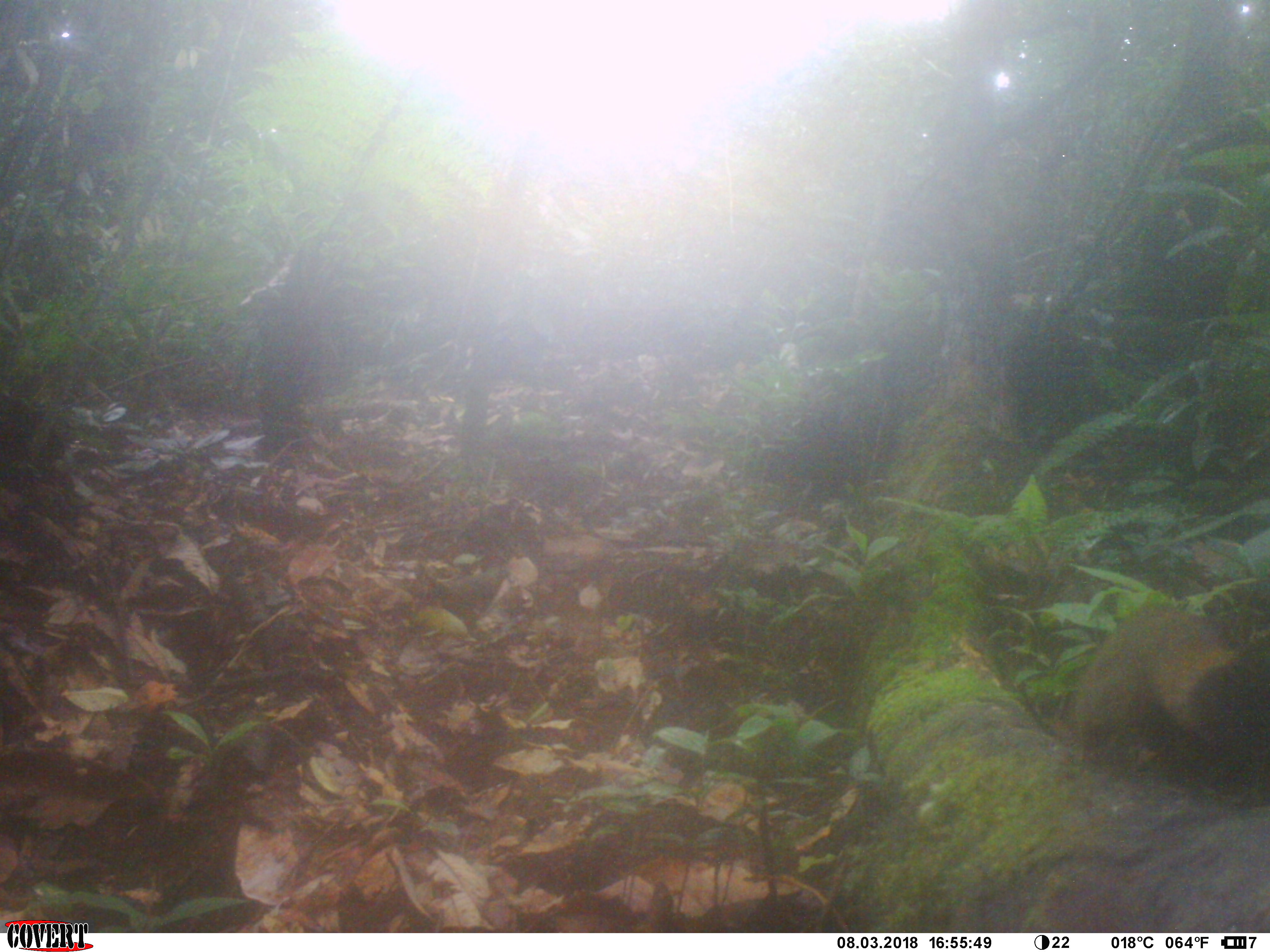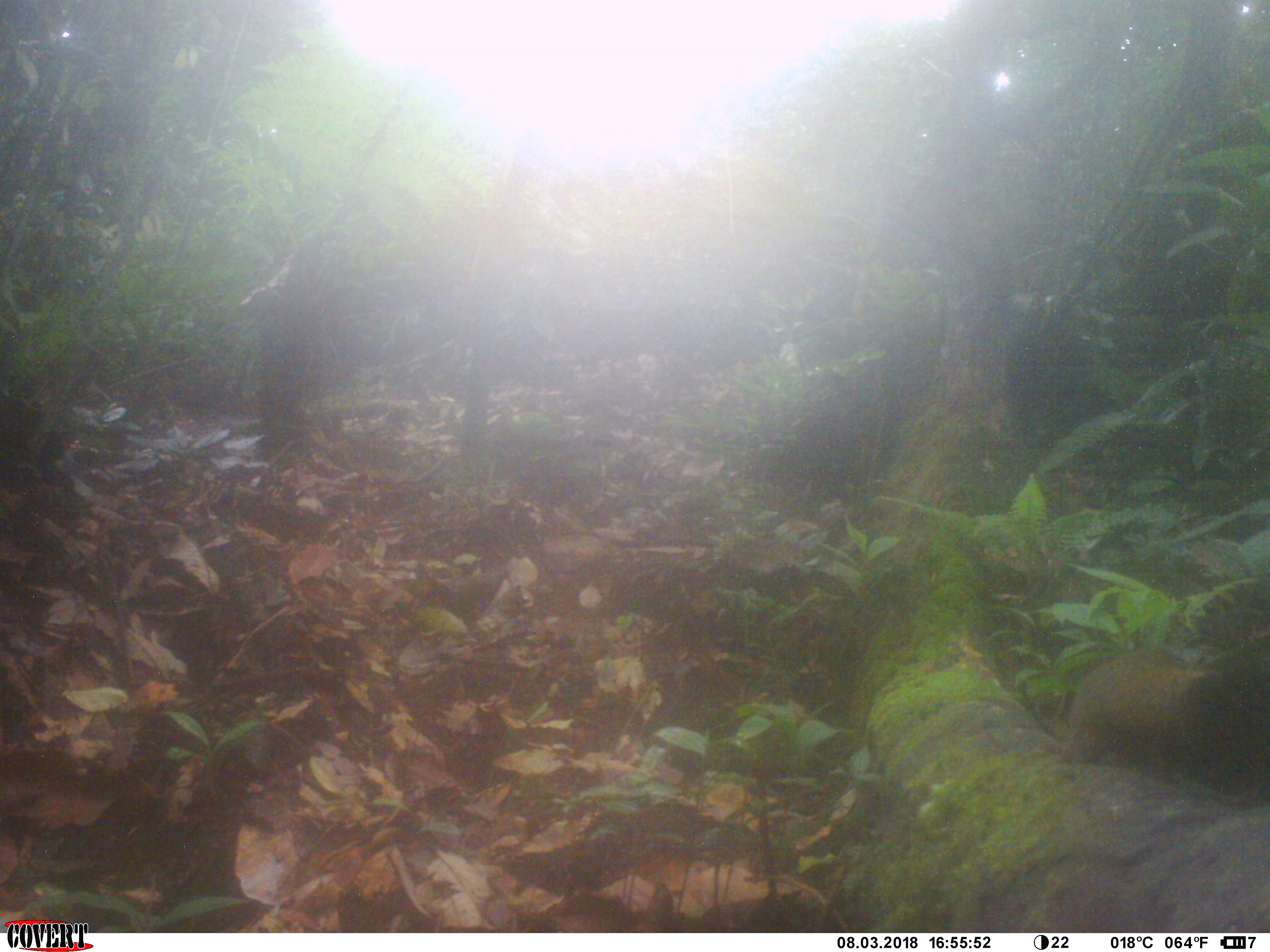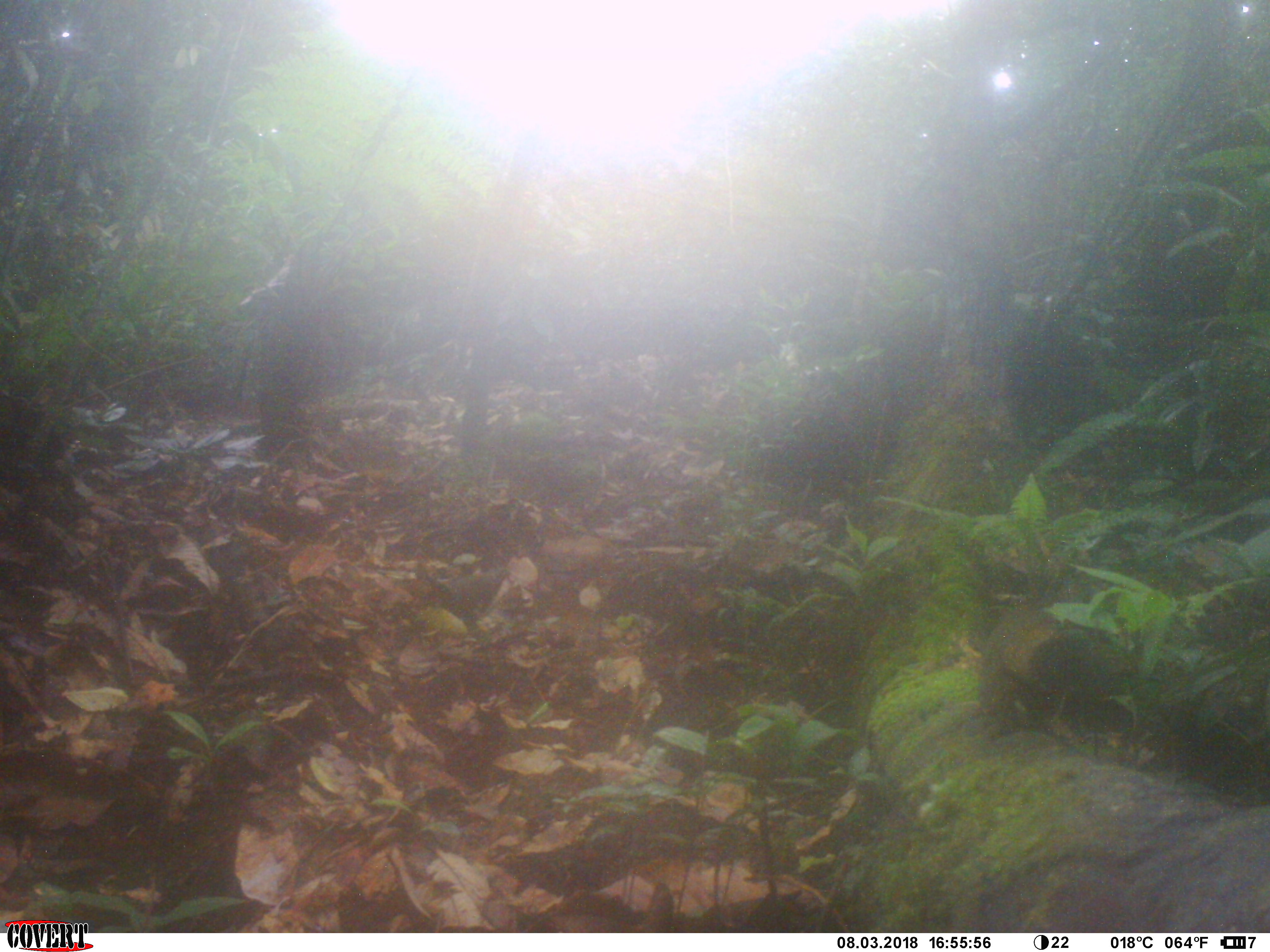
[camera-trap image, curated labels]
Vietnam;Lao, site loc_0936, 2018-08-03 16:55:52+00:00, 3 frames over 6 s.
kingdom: Animalia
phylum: Chordata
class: Mammalia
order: Rodentia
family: Sciuridae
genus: Sciurus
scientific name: Sciurus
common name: squirrel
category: unidentified squirrel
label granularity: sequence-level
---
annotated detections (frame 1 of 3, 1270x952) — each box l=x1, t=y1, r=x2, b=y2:
unidentified squirrel: l=1067, t=595, r=1257, b=769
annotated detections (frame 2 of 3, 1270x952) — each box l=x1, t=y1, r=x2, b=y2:
unidentified squirrel: l=1060, t=650, r=1252, b=783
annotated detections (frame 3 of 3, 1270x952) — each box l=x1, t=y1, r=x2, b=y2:
unidentified squirrel: l=977, t=605, r=1092, b=740